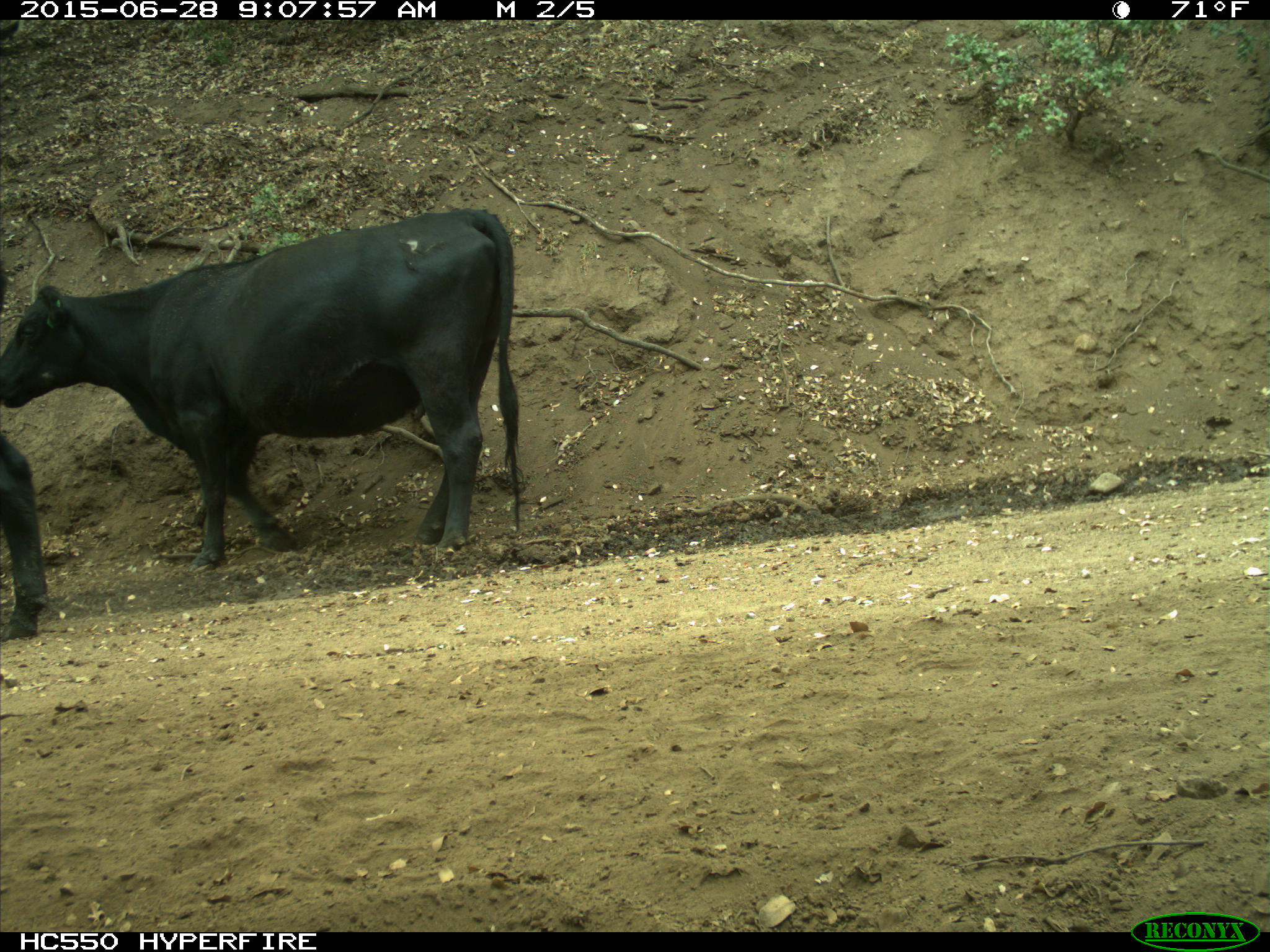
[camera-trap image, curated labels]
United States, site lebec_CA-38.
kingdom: Animalia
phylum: Chordata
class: Mammalia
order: Artiodactyla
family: Bovidae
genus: Bos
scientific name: Bos taurus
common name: domestic cow